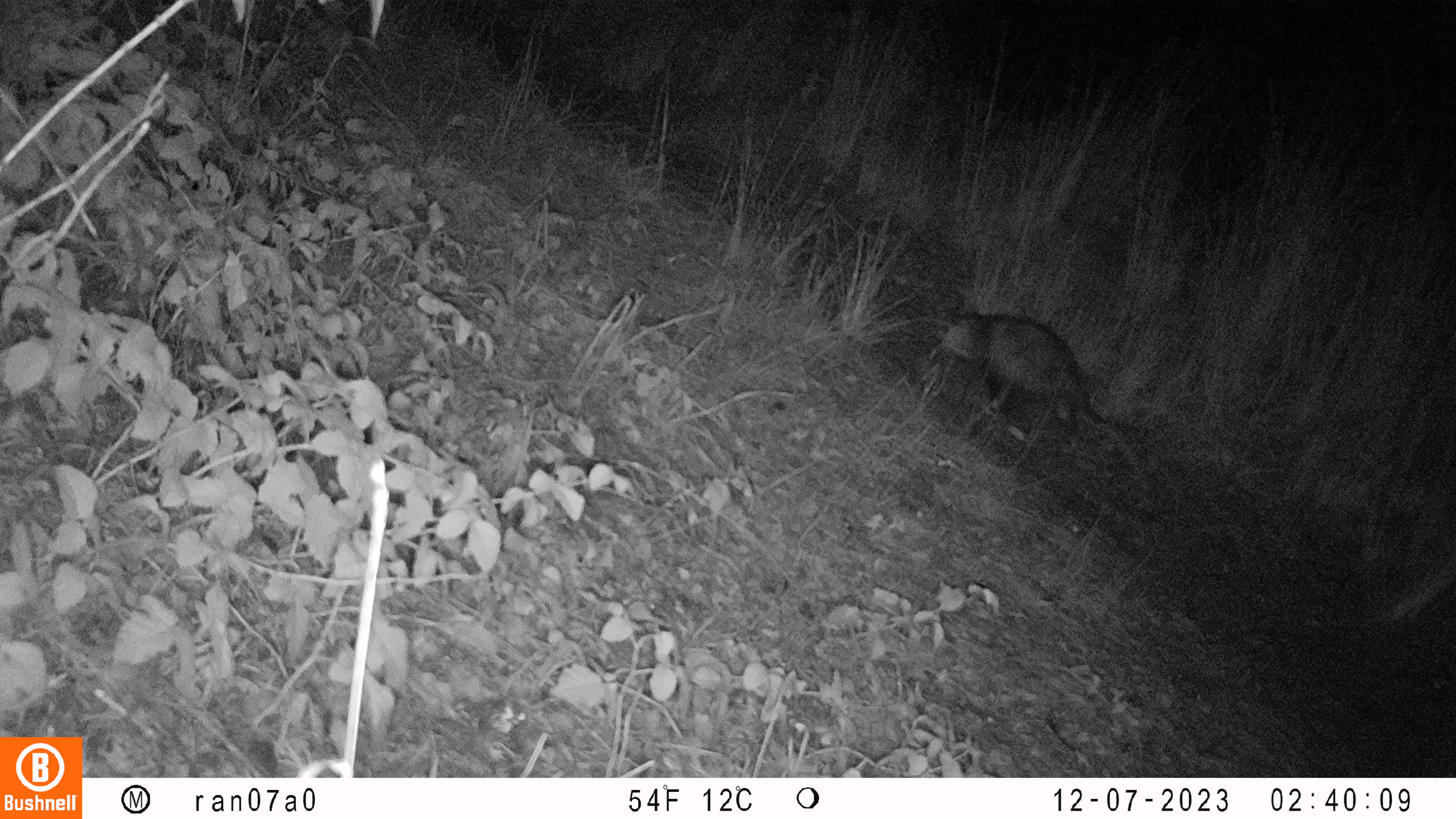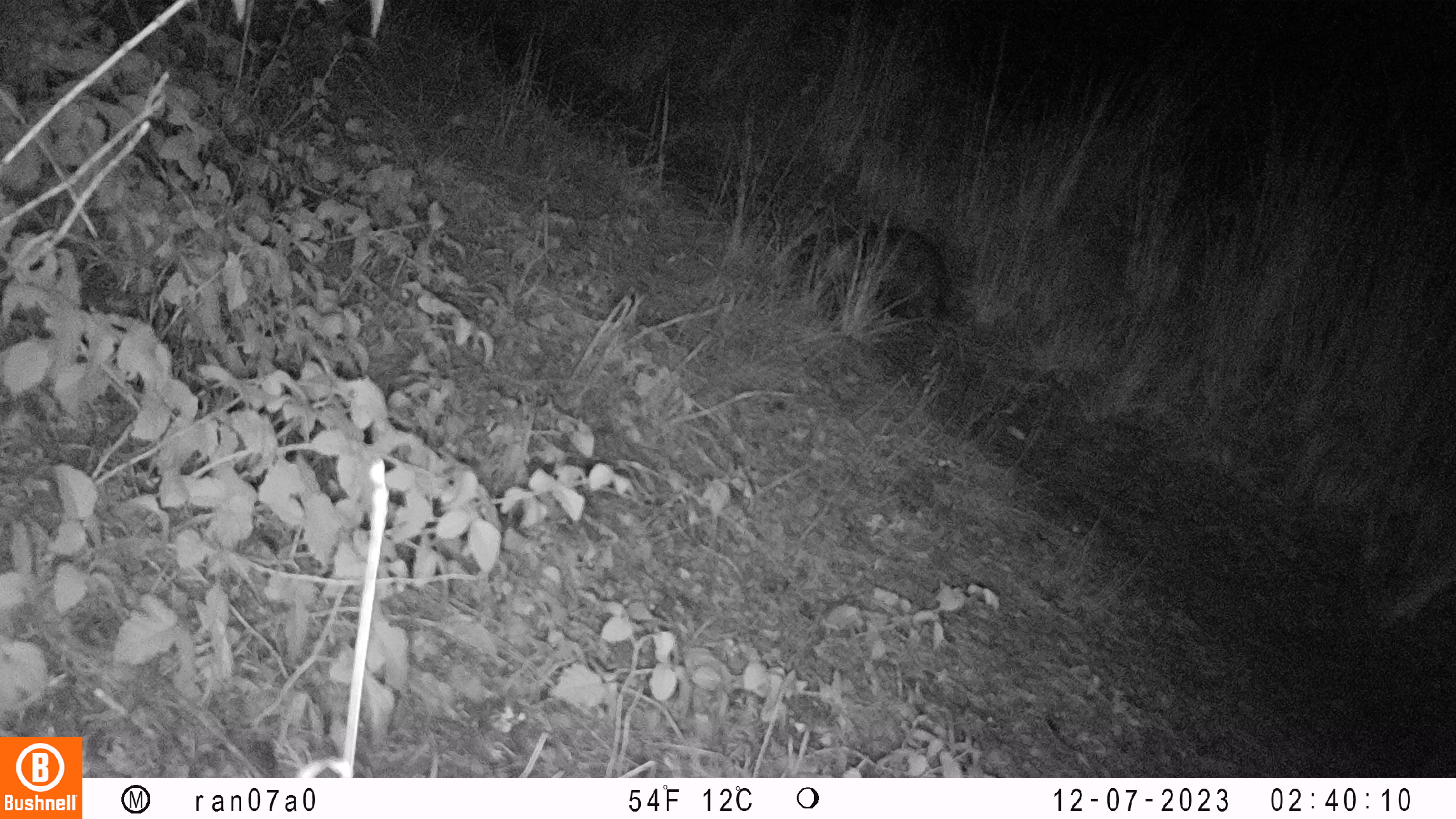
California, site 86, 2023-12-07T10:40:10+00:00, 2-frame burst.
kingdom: Animalia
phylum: Chordata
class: Mammalia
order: Didelphimorphia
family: Didelphidae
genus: Didelphis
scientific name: Didelphis virginiana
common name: virginia opossum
Virginia opossum (Didelphis virginiana).